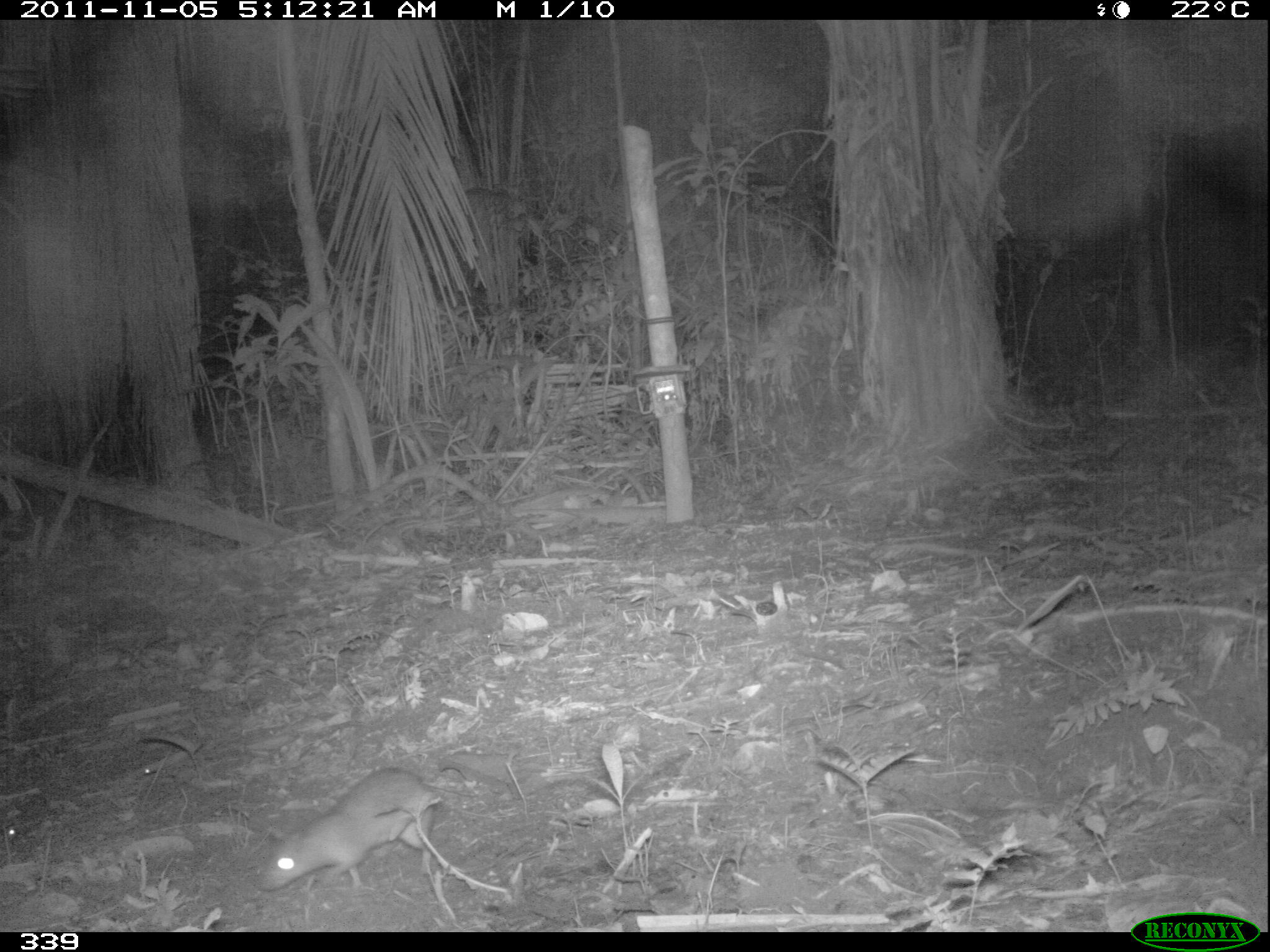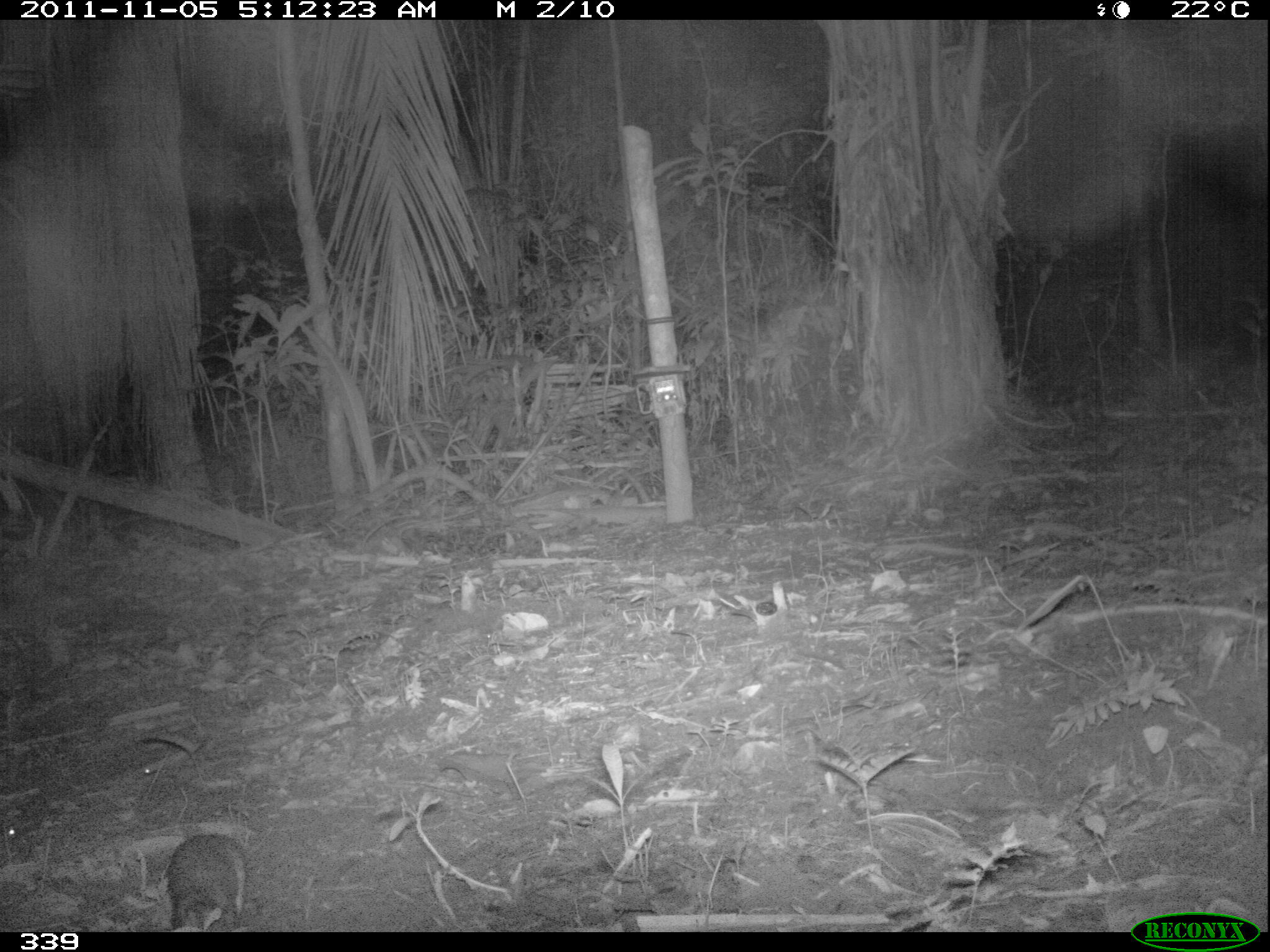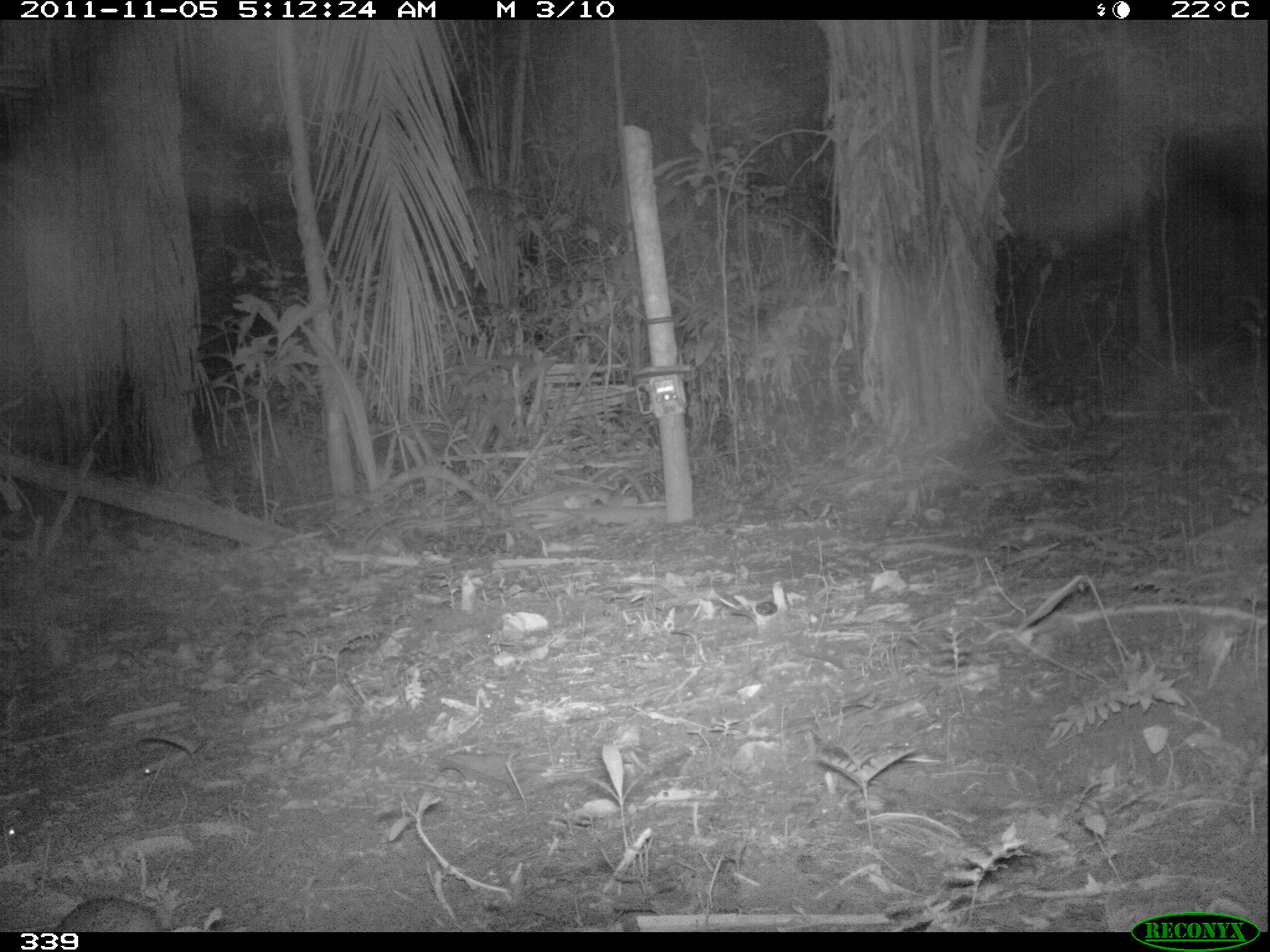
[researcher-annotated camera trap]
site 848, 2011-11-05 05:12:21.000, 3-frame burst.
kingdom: Animalia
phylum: Chordata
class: Mammalia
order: Rodentia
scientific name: Rodentia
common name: rodents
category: unknown rodent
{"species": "unknown rodent (rodents) (Rodentia)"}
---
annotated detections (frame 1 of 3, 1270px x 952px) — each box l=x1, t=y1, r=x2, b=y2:
unknown rodent: l=259, t=766, r=435, b=890